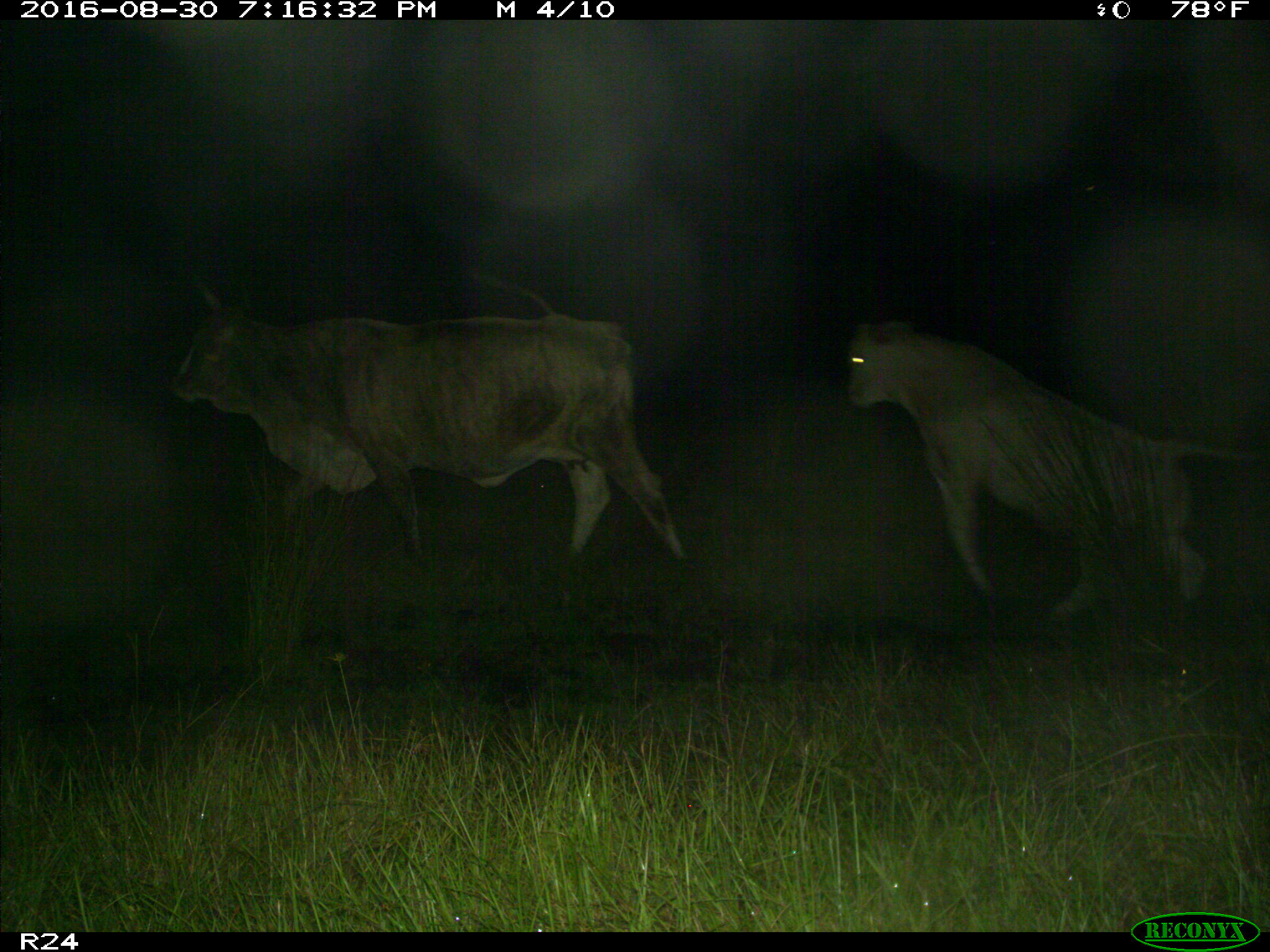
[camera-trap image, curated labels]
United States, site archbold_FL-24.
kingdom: Animalia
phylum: Chordata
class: Mammalia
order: Artiodactyla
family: Bovidae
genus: Bos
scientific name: Bos taurus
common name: domestic cow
Bos taurus (domestic cow).